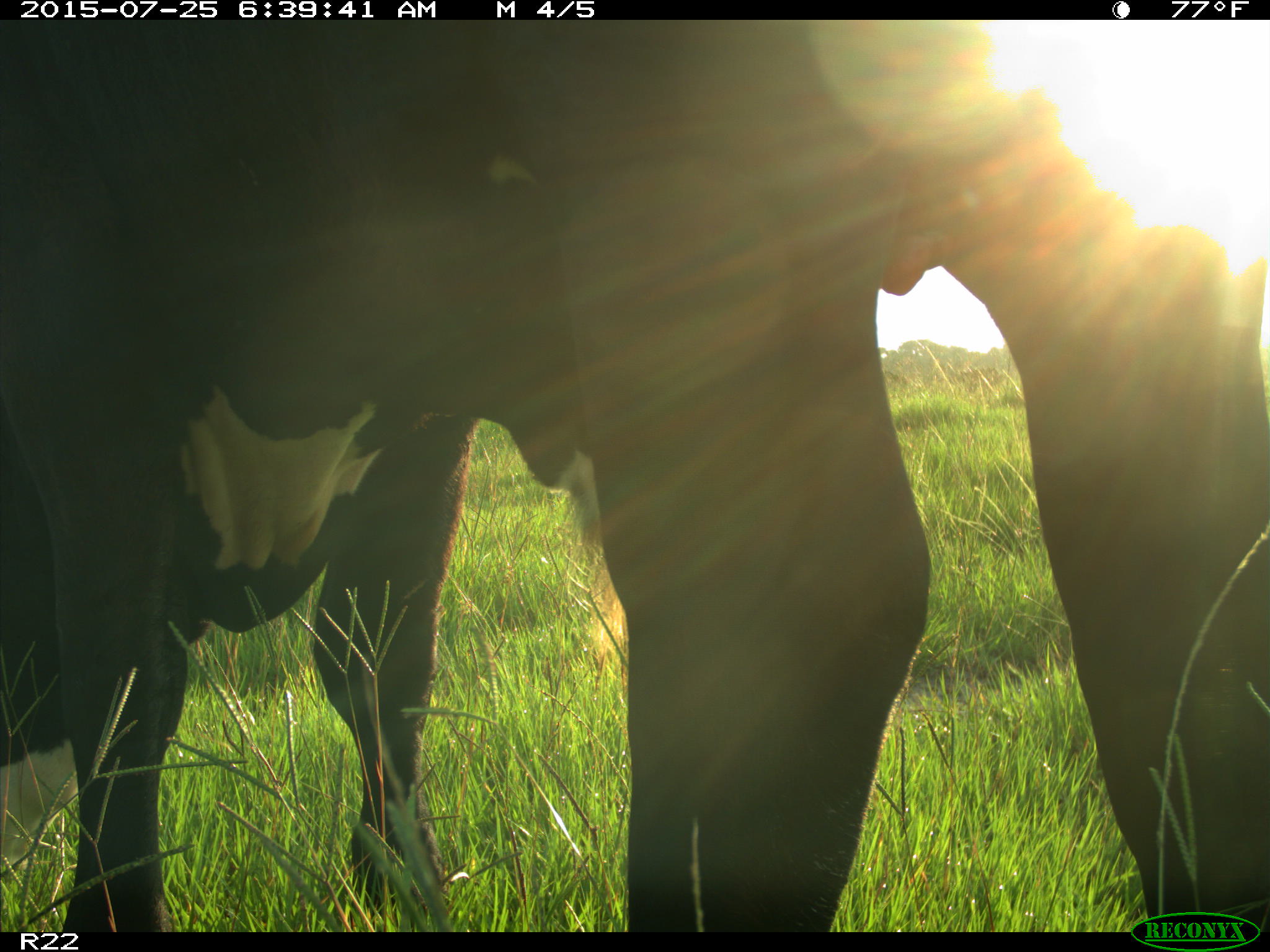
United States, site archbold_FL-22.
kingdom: Animalia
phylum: Chordata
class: Mammalia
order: Artiodactyla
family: Bovidae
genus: Bos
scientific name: Bos taurus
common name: domestic cow